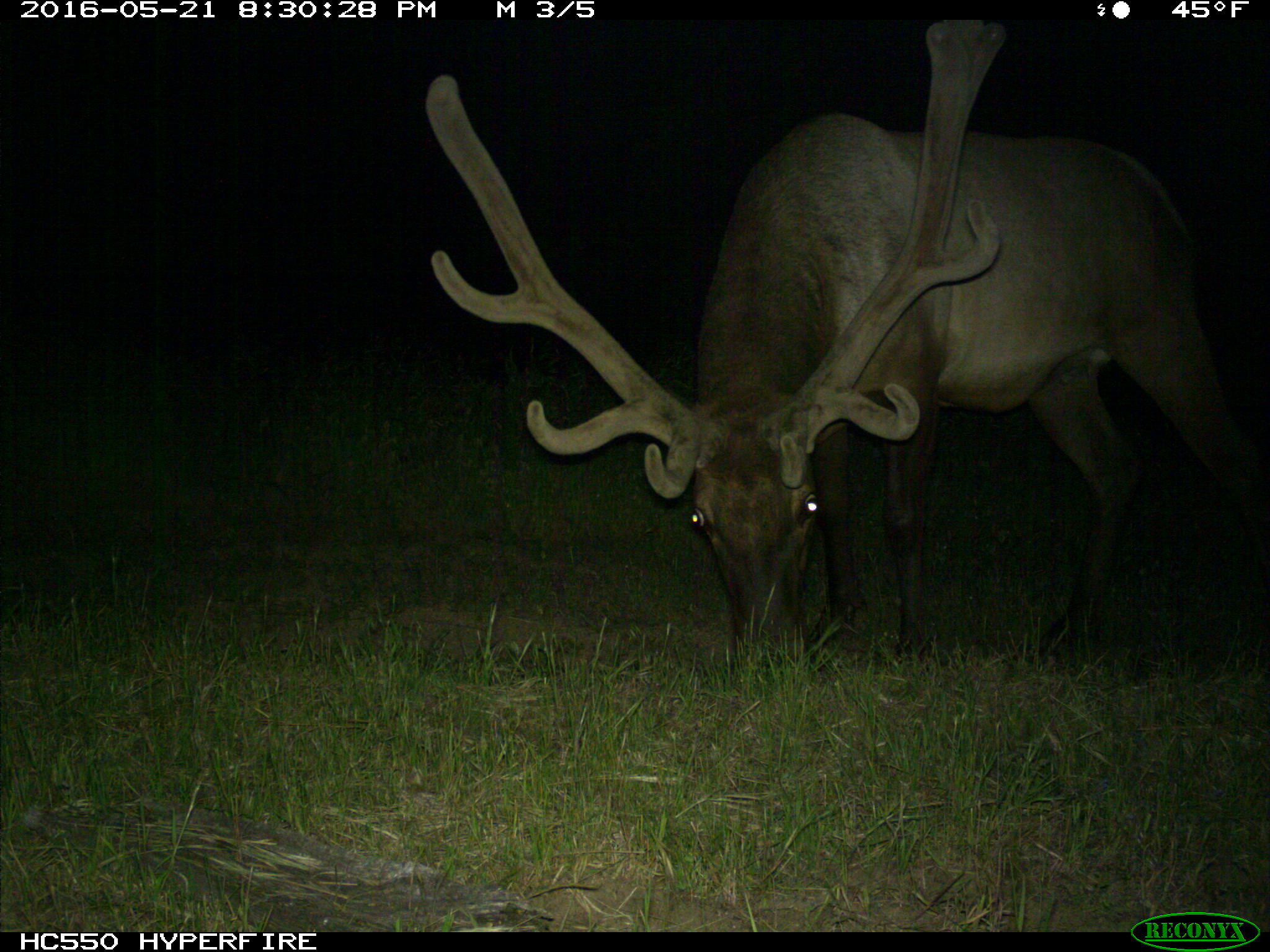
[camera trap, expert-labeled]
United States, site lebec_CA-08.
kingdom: Animalia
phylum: Chordata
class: Mammalia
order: Artiodactyla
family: Cervidae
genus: Cervus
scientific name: Cervus canadensis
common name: elk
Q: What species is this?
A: Cervus canadensis (elk).